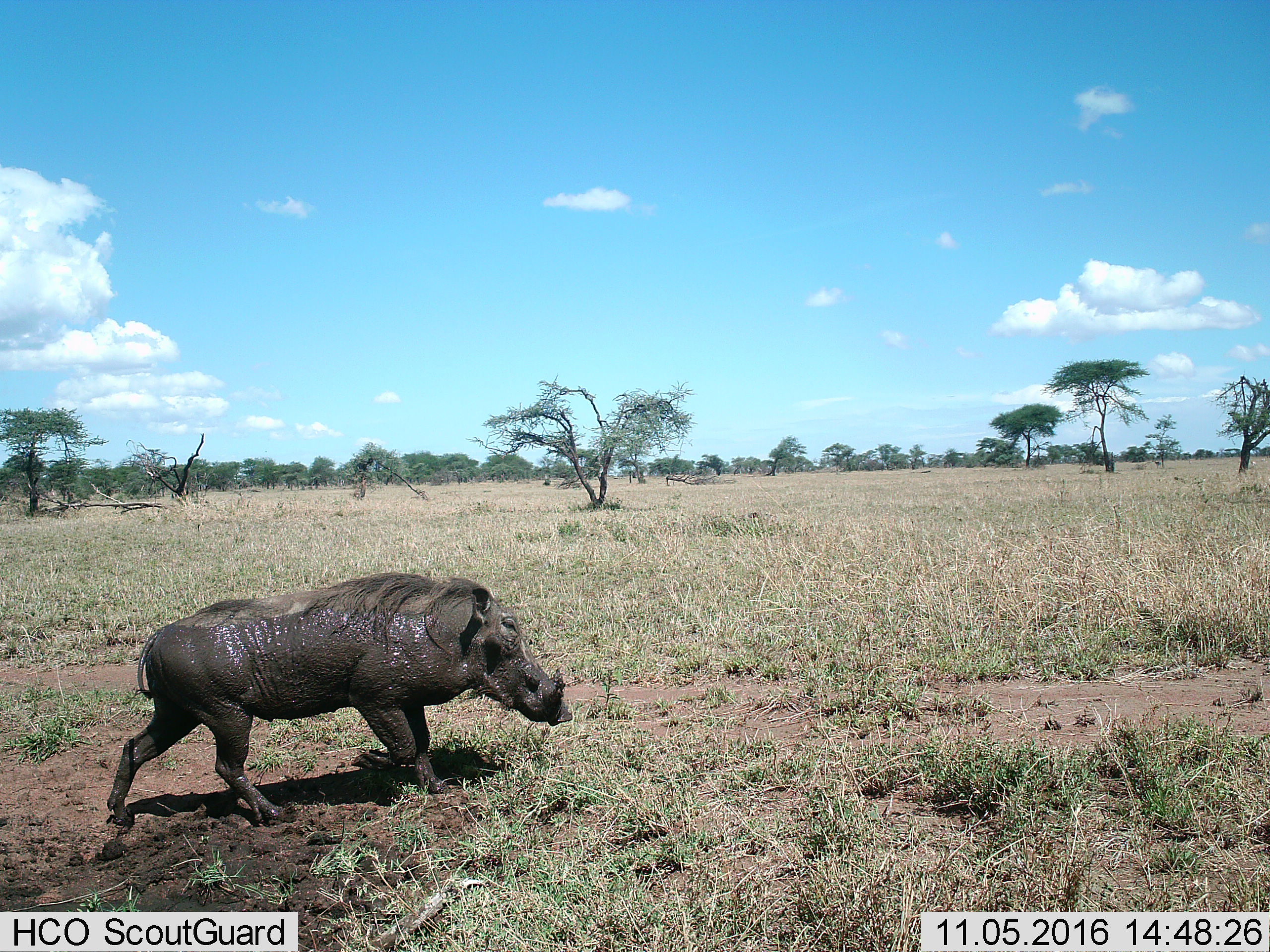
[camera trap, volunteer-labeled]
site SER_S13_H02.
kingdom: Animalia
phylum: Chordata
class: Mammalia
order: Artiodactyla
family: Suidae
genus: Phacochoerus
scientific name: Phacochoerus africanus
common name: warthog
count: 1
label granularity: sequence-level